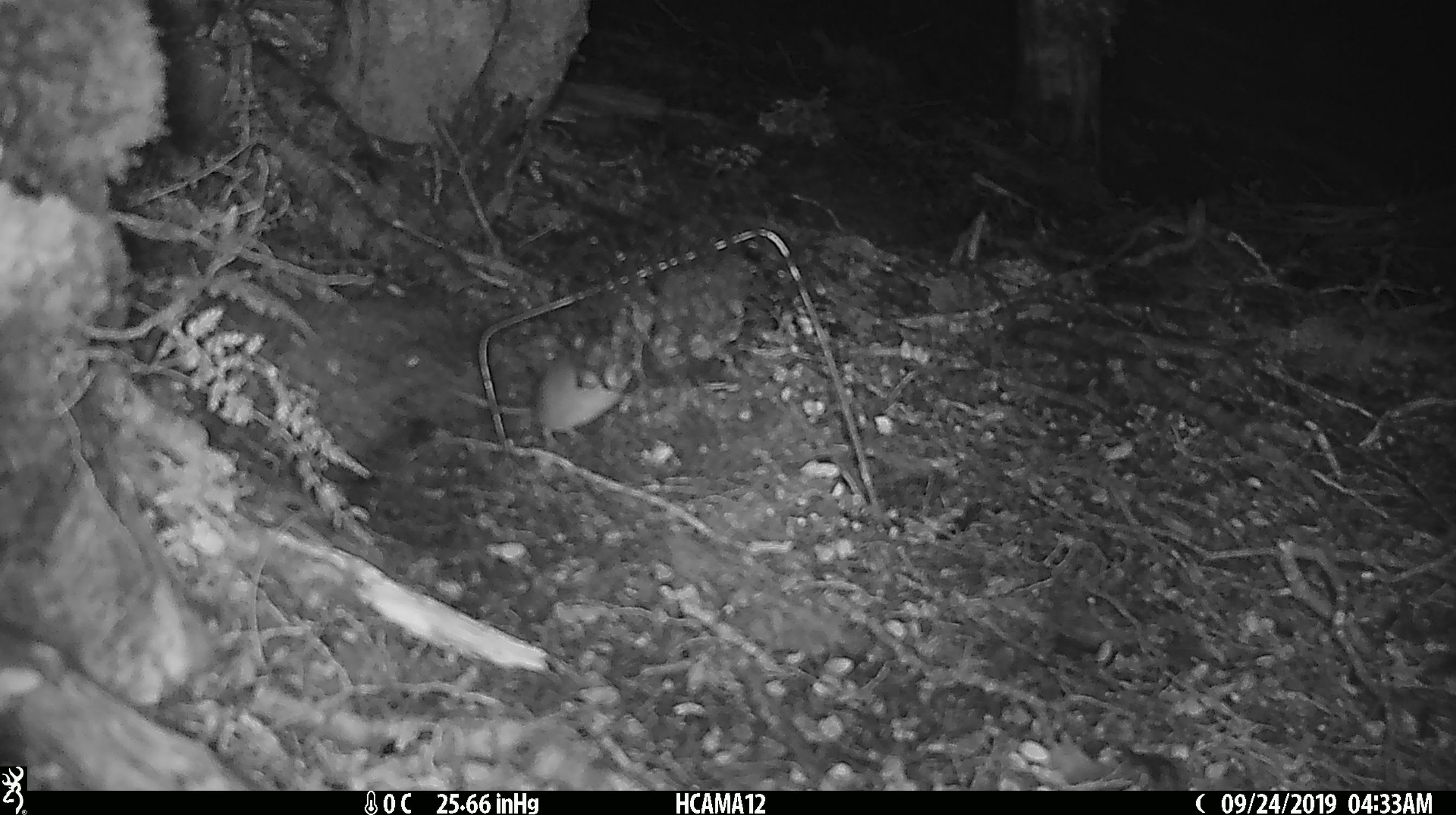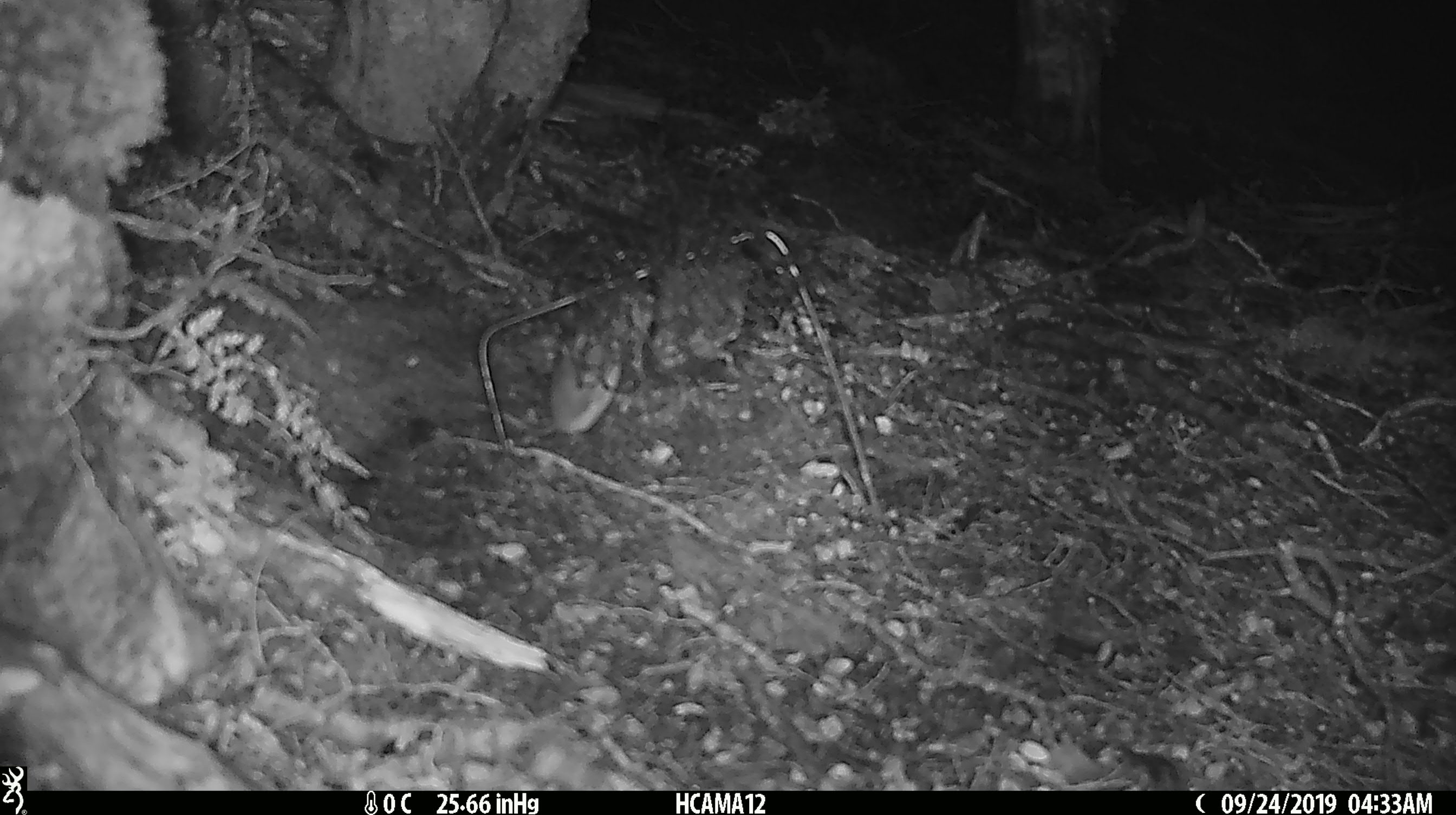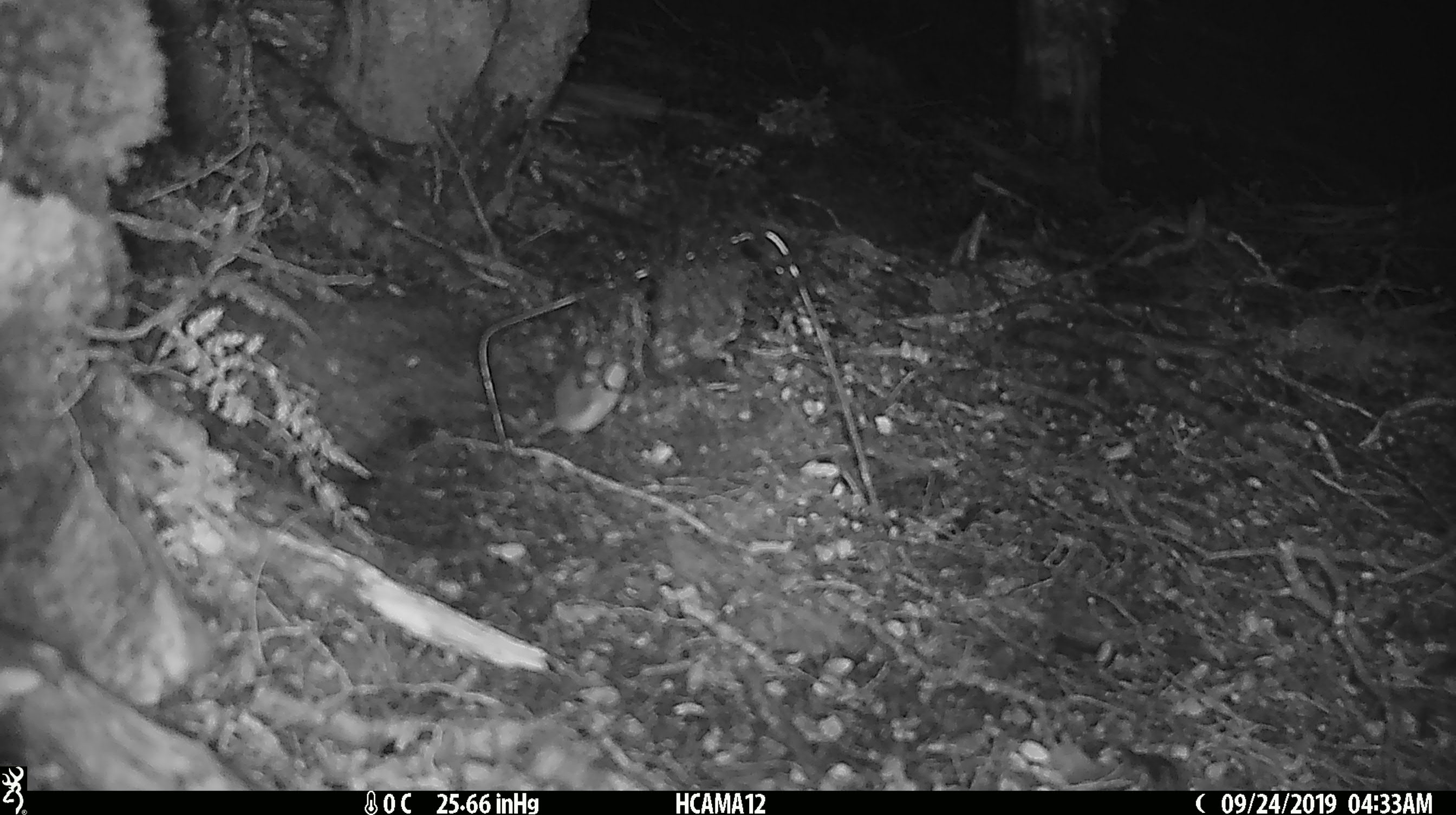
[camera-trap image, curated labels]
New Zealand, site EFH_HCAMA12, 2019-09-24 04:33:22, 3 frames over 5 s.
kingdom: Animalia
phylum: Chordata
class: Mammalia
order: Rodentia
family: Muridae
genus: Mus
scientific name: Mus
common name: mouse